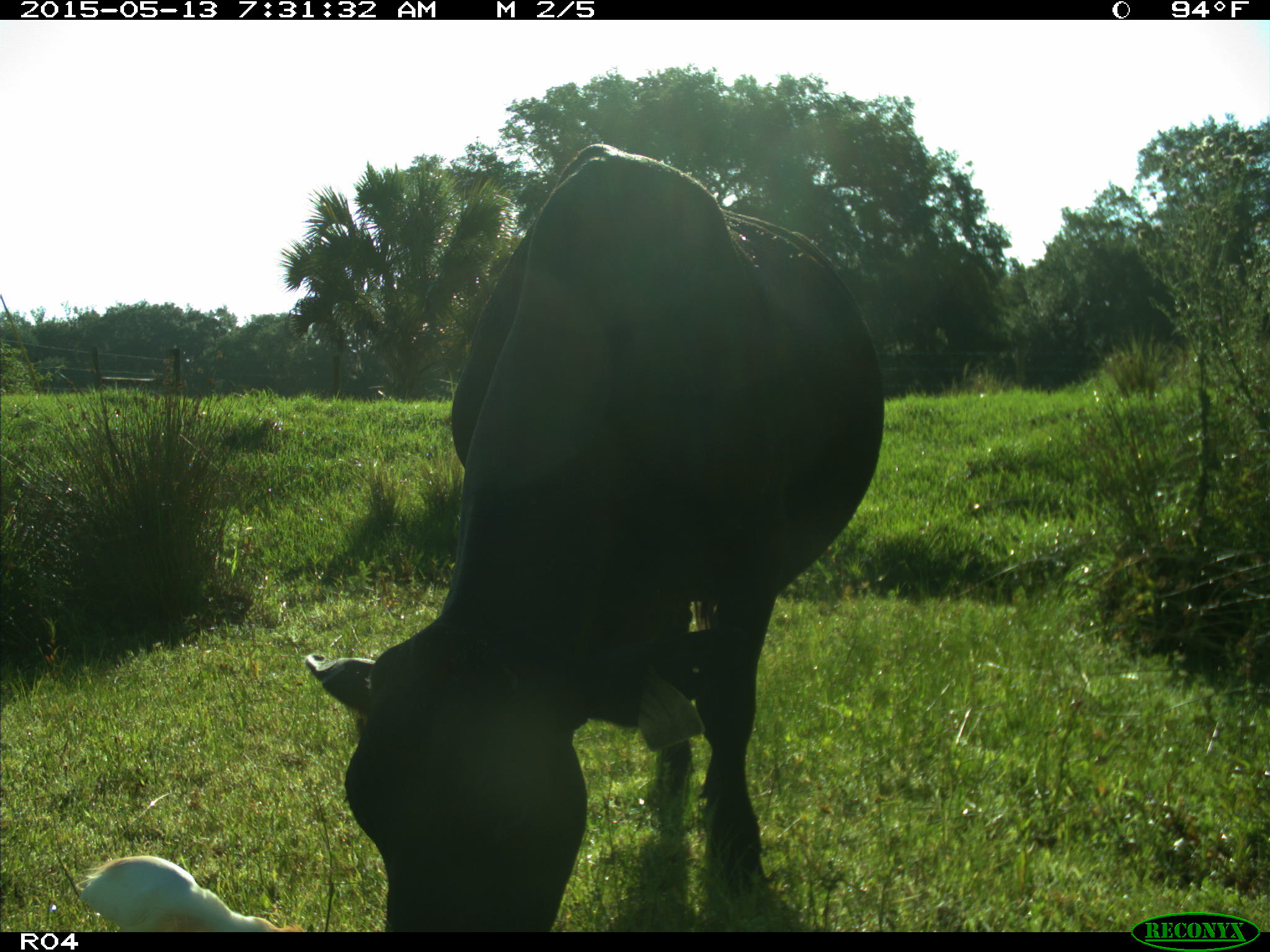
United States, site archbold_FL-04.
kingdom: Animalia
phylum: Chordata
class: Mammalia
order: Artiodactyla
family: Bovidae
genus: Bos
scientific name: Bos taurus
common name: domestic cow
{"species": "Bos taurus (domestic cow)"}